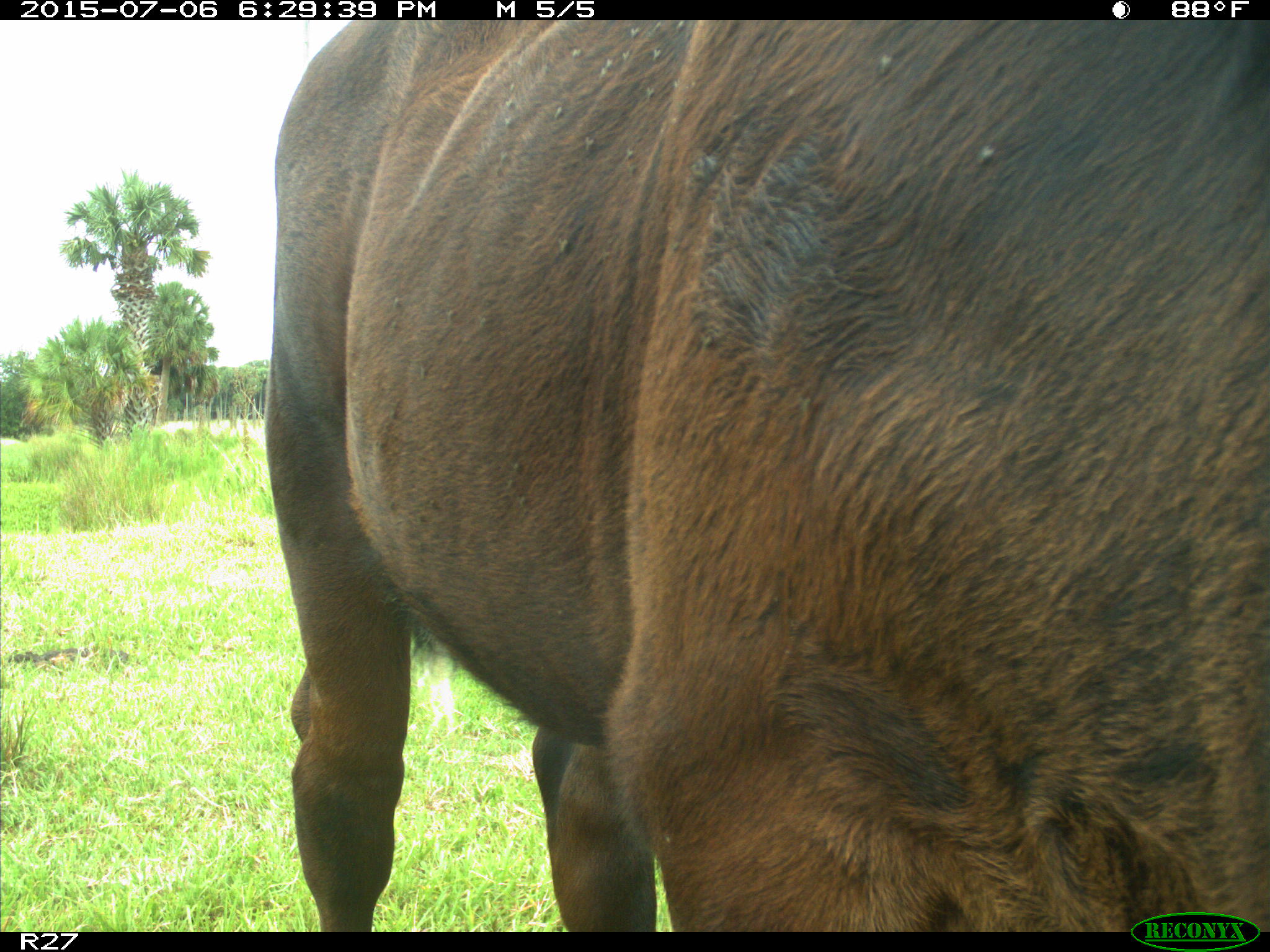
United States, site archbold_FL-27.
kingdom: Animalia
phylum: Chordata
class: Mammalia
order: Artiodactyla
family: Bovidae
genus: Bos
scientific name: Bos taurus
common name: domestic cow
Bos taurus (domestic cow).